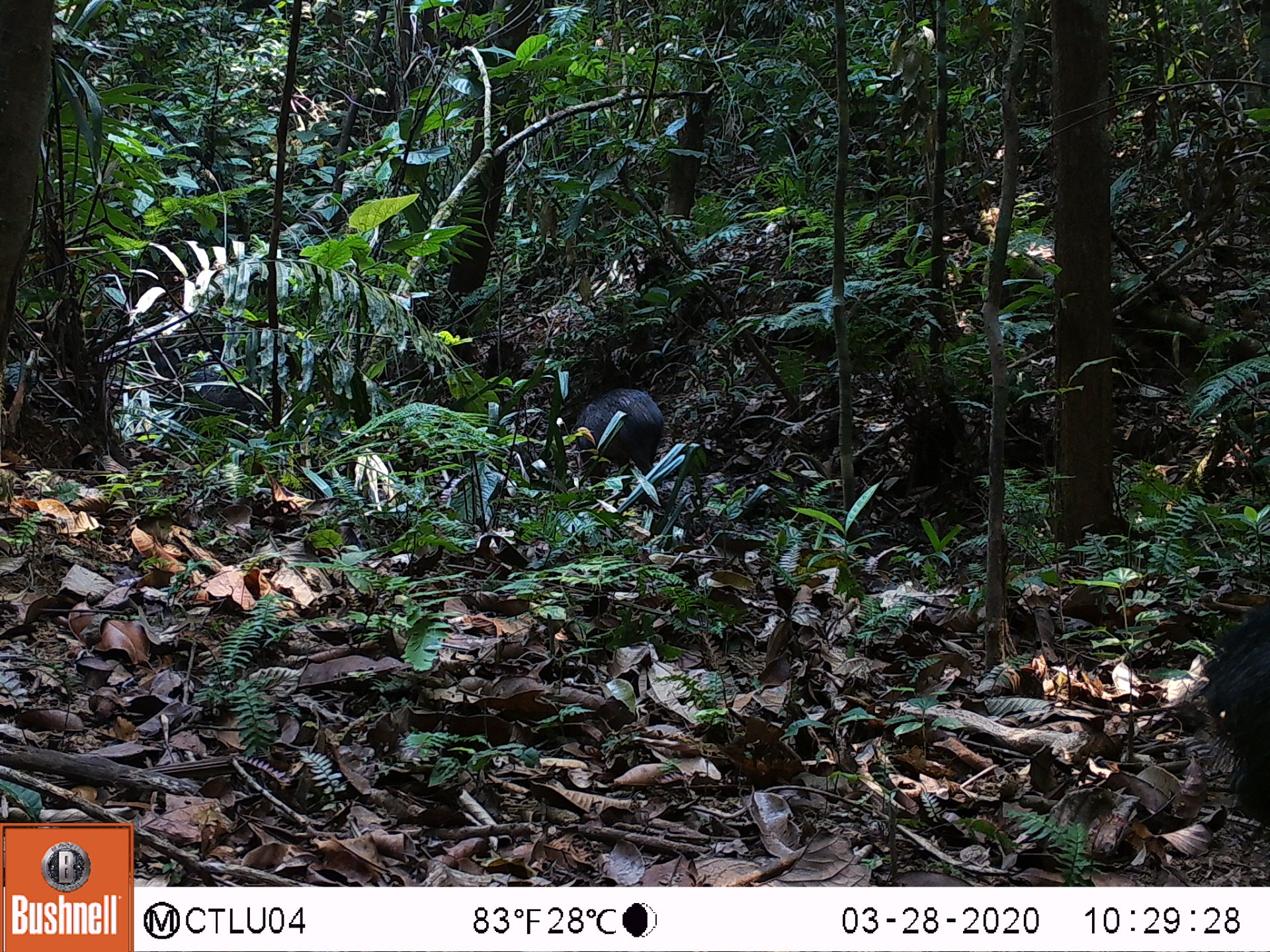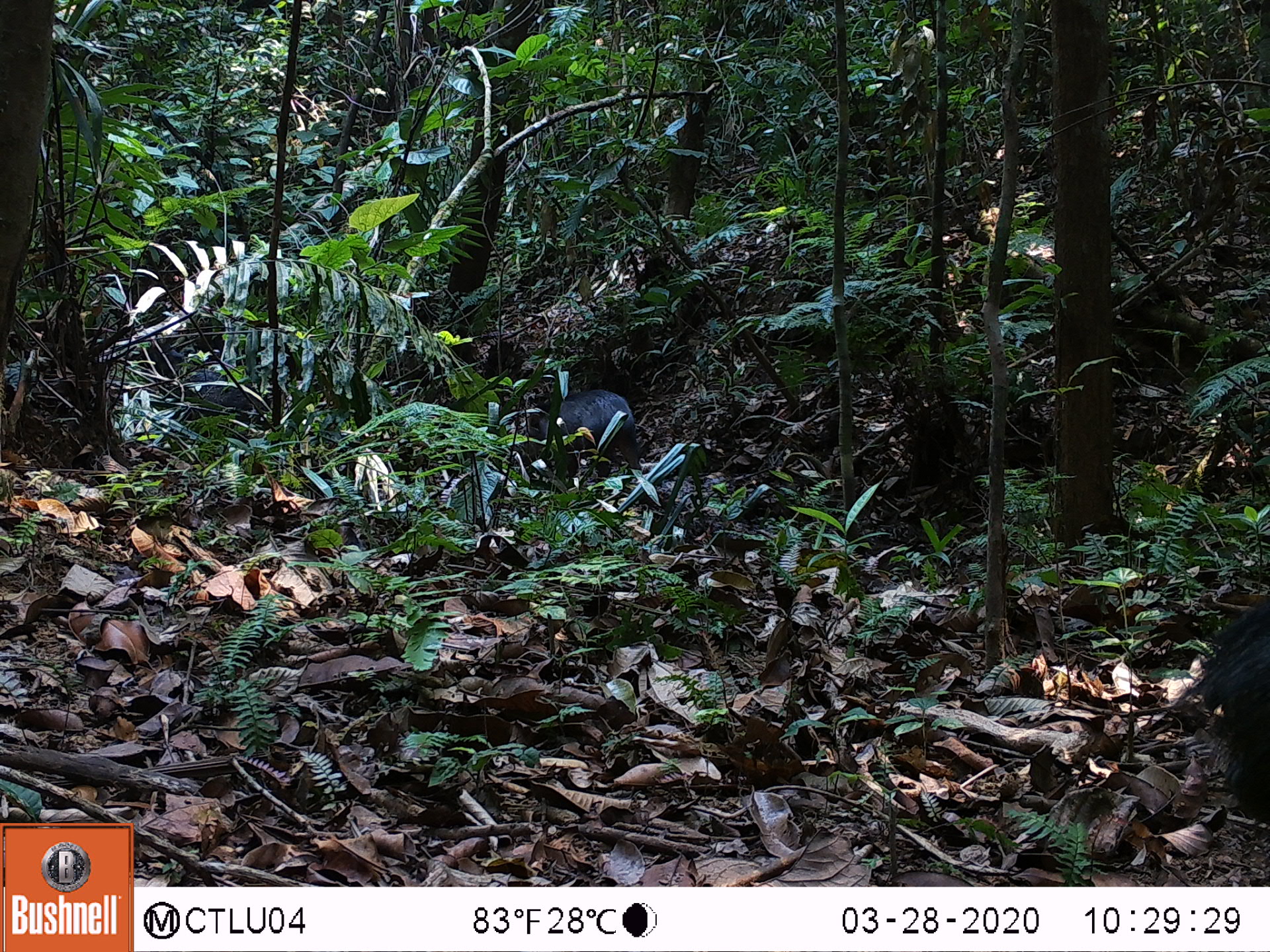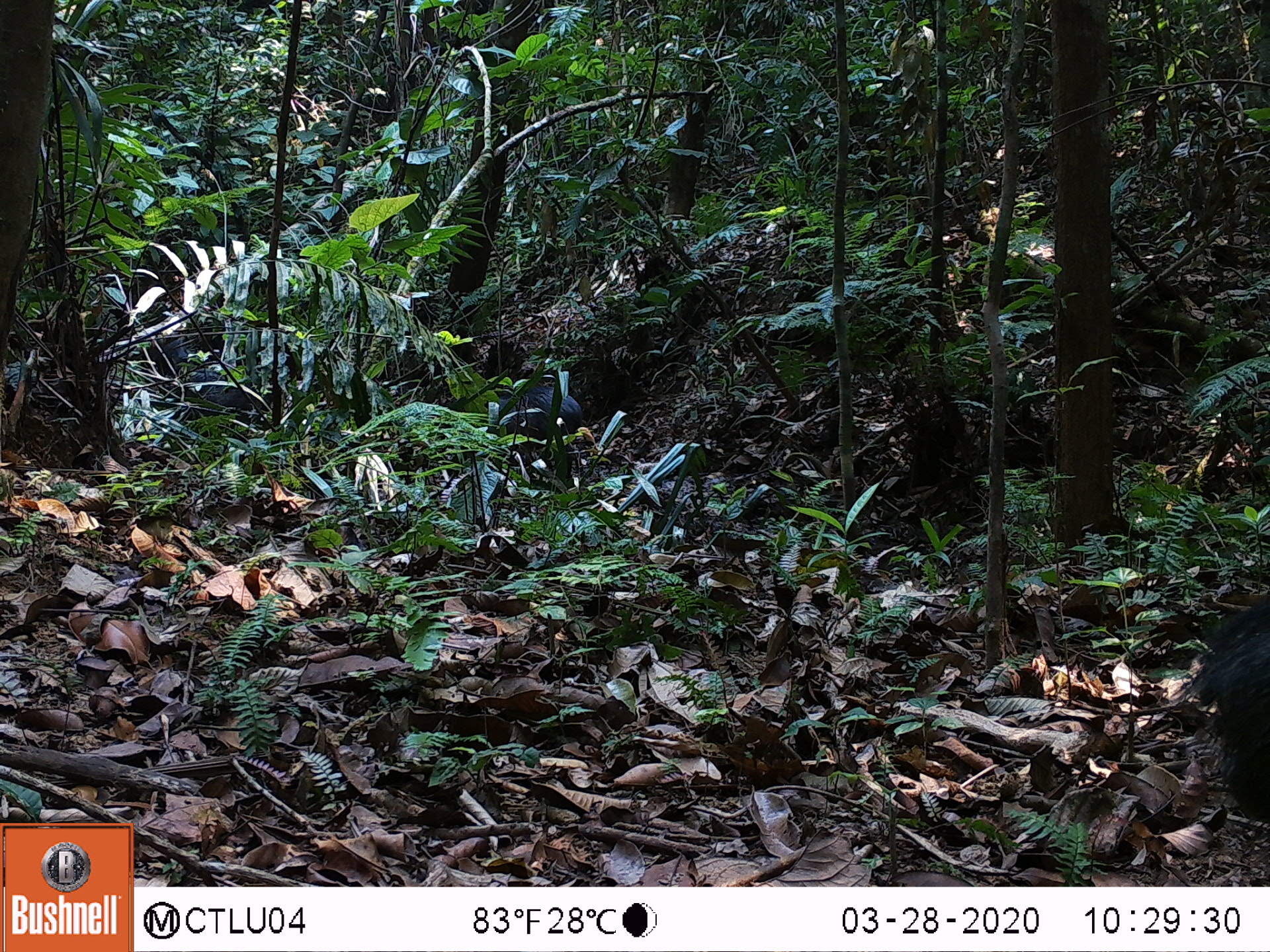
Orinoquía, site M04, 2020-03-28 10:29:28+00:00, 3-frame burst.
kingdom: Animalia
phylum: Chordata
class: Mammalia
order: Artiodactyla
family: Tayassuidae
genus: Pecari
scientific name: Pecari tajacu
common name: collared peccary